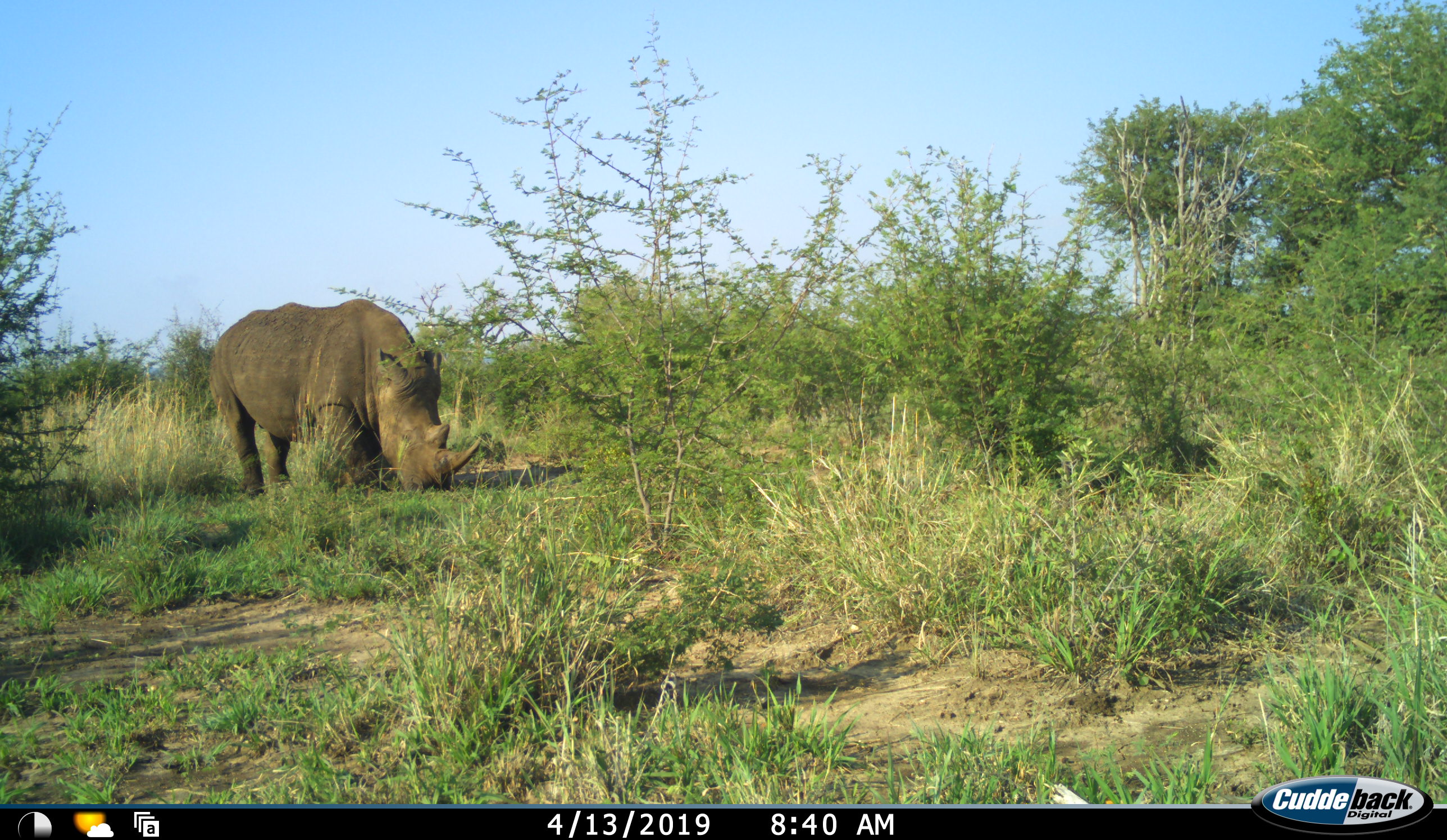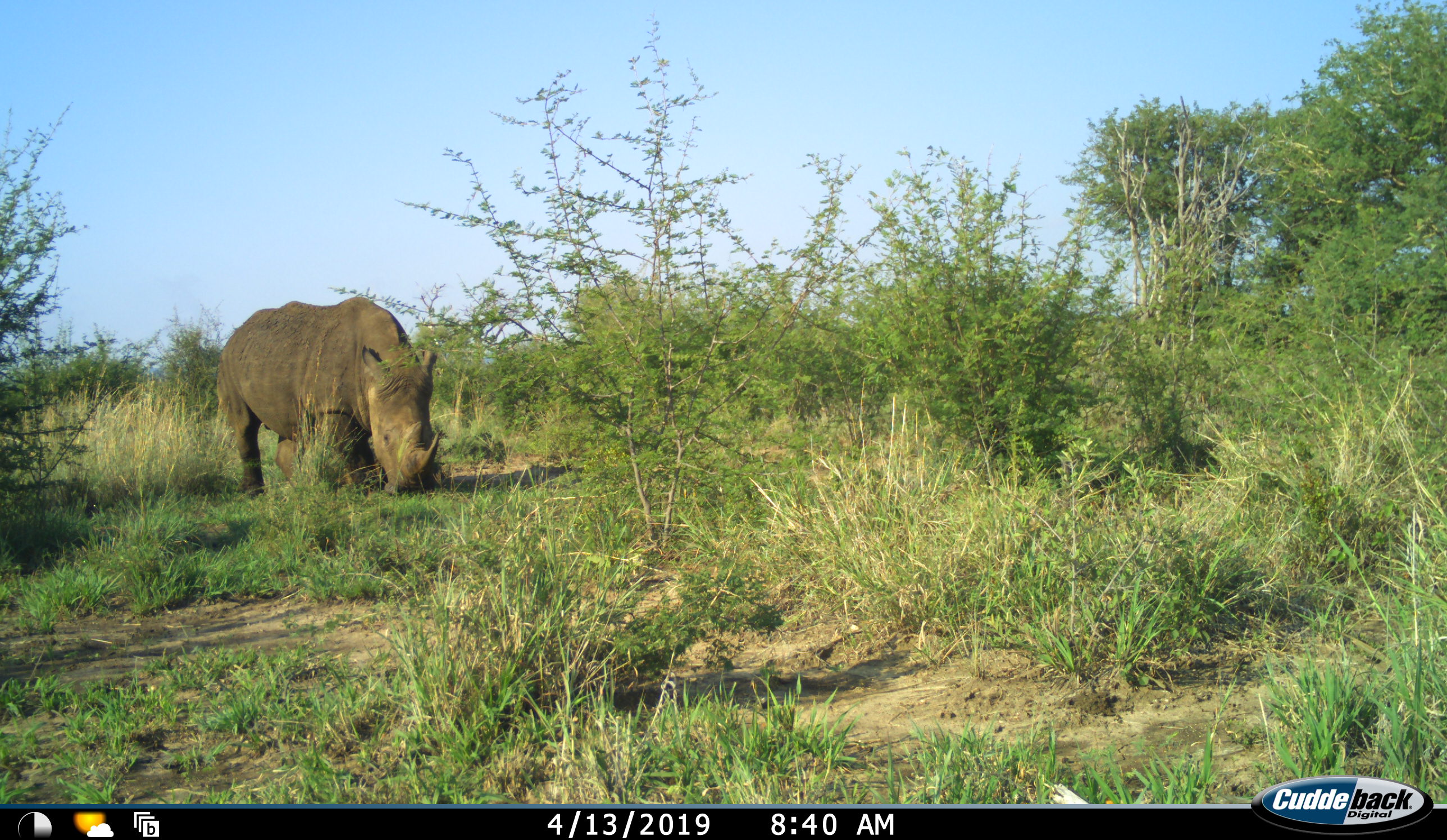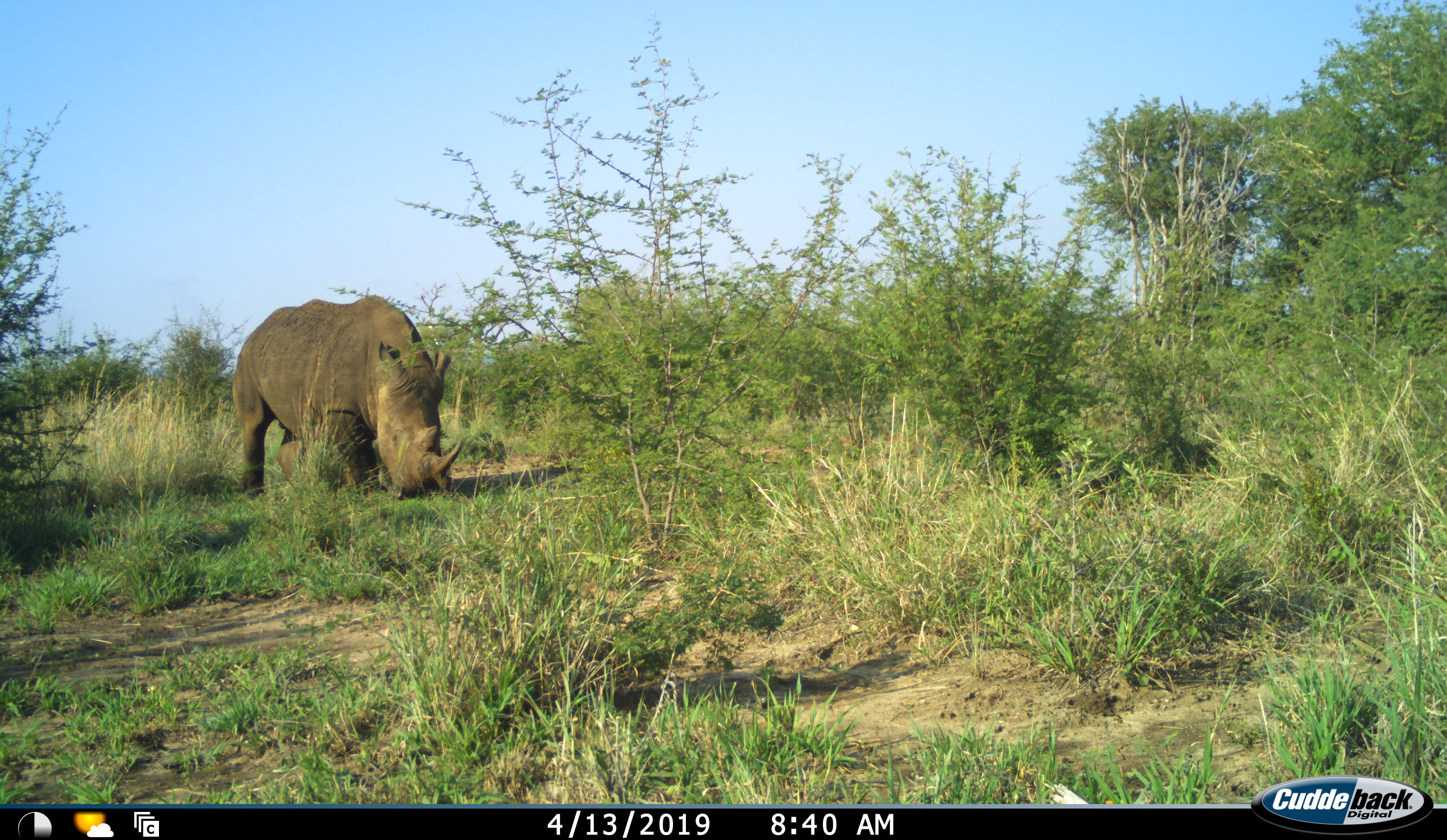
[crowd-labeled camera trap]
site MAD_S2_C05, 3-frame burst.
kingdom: Animalia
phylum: Chordata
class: Mammalia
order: Perissodactyla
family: Rhinocerotidae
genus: Ceratotherium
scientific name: Ceratotherium simum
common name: white rhinoceros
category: rhinoceroswhite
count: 1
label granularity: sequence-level